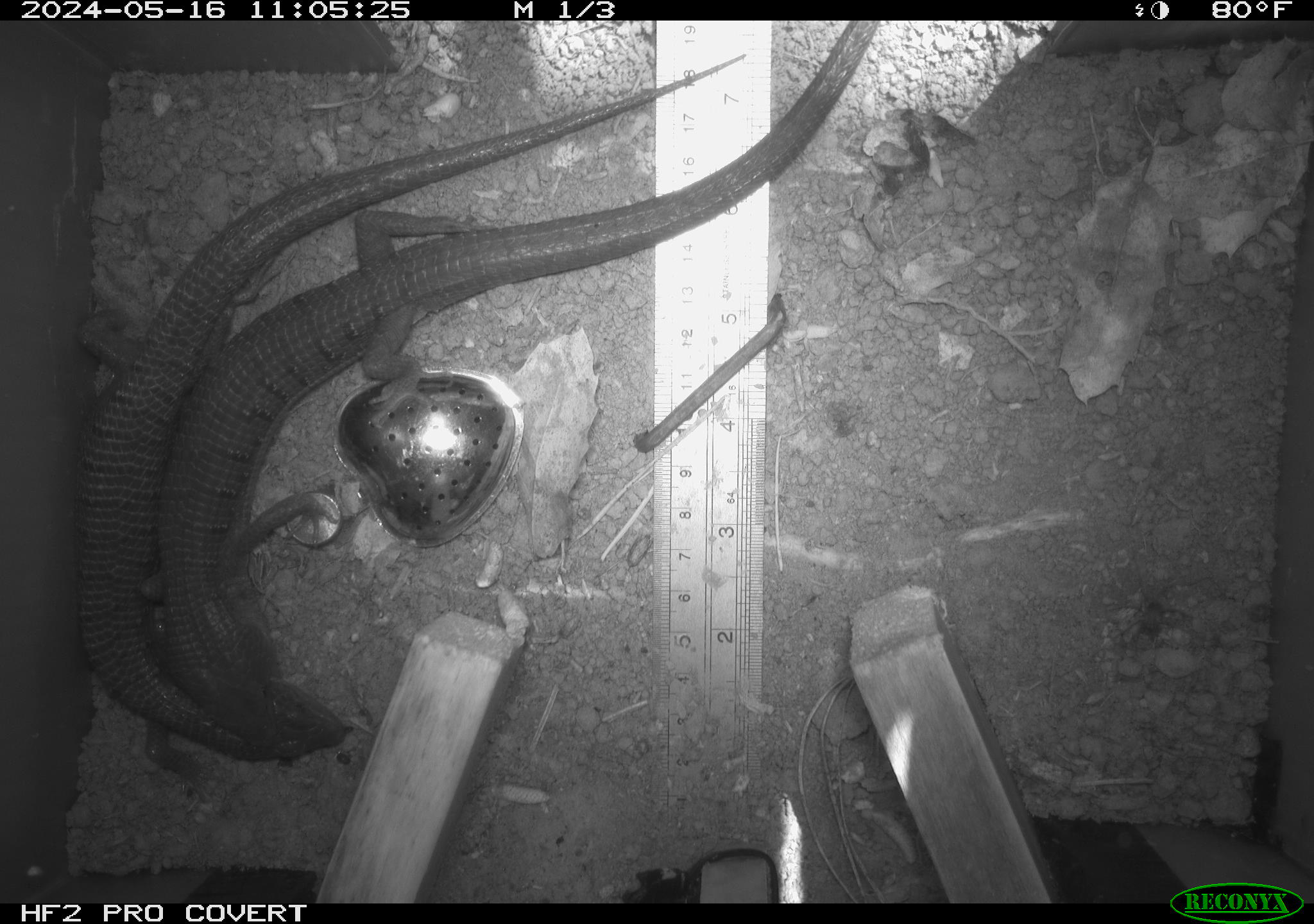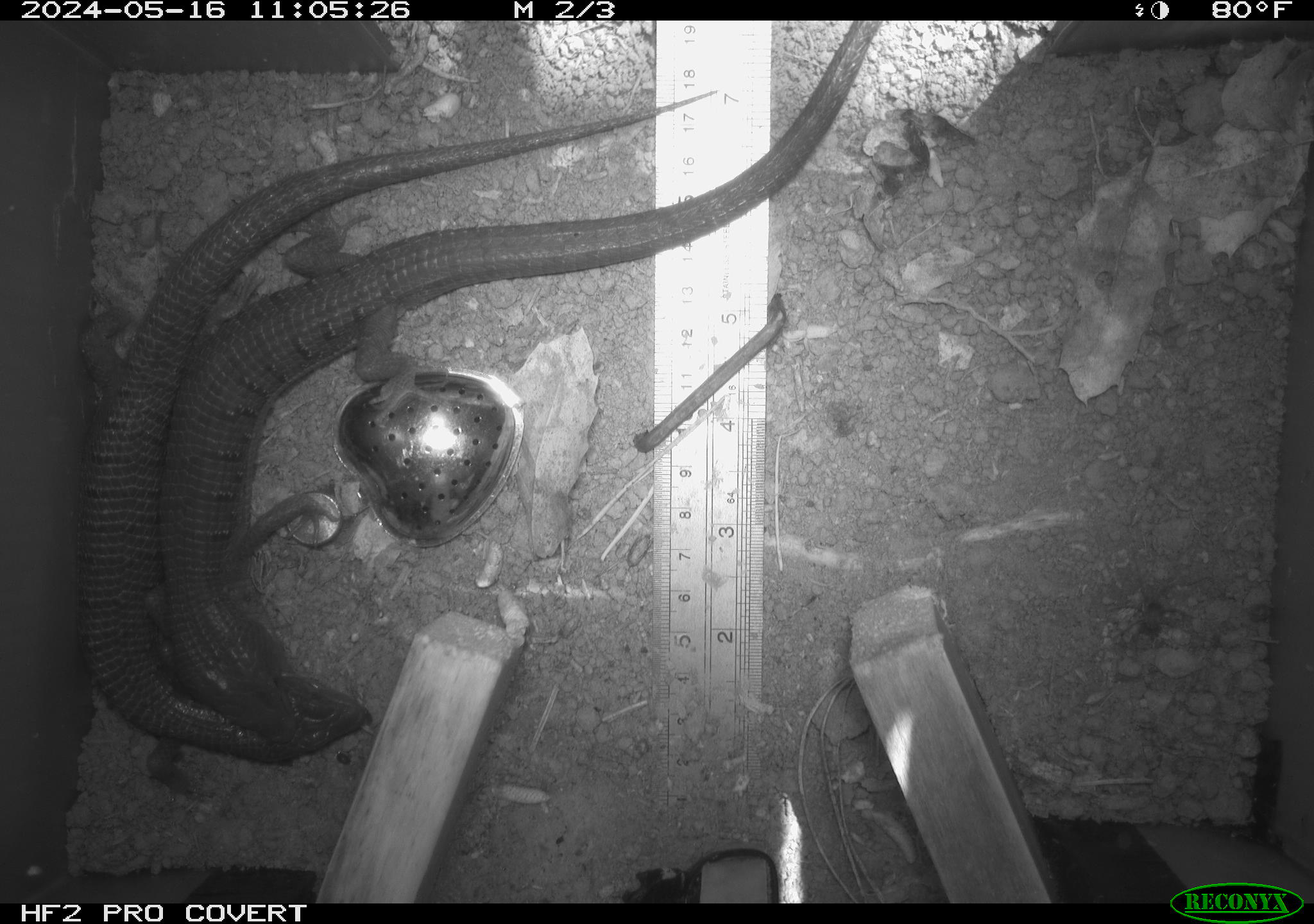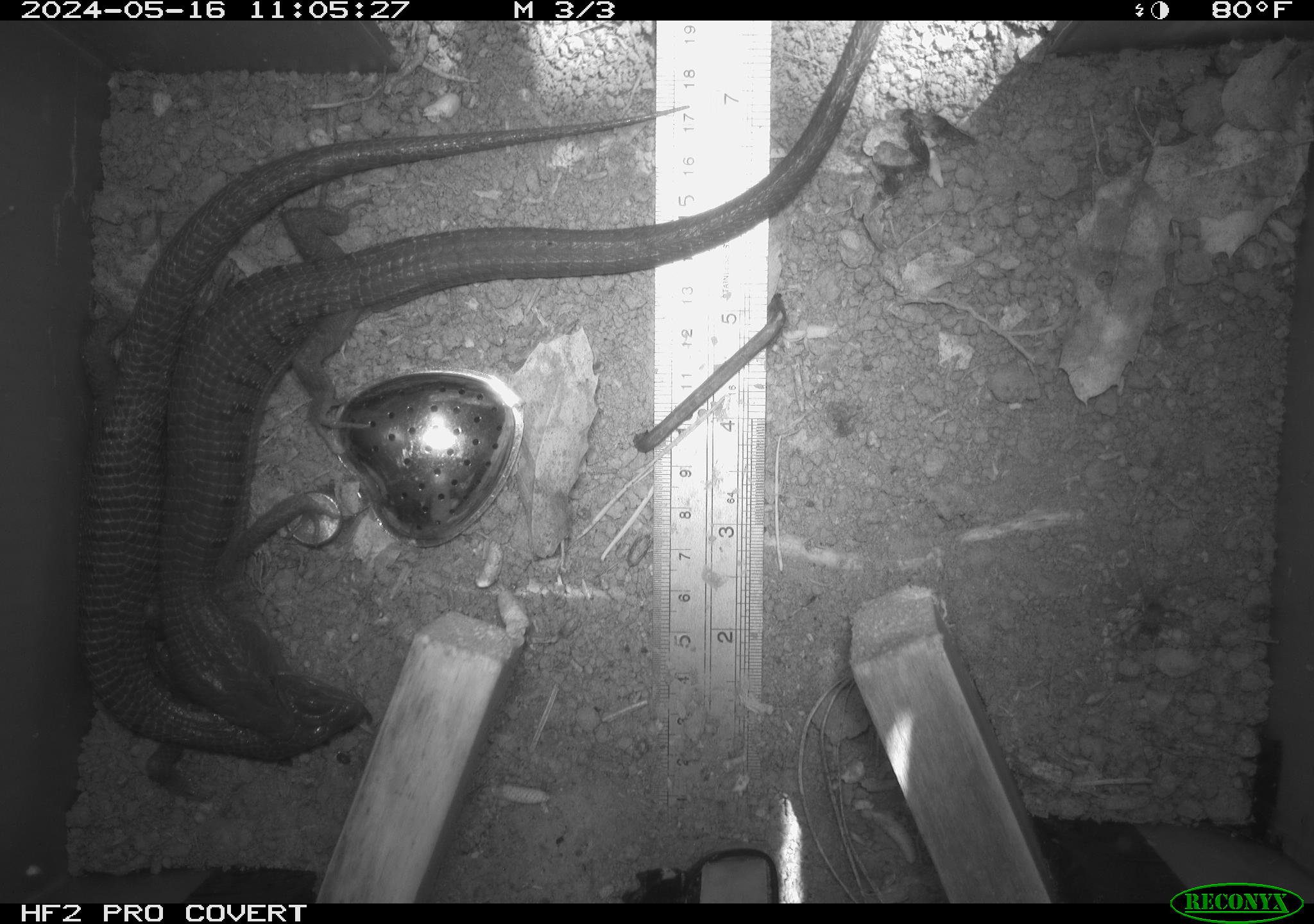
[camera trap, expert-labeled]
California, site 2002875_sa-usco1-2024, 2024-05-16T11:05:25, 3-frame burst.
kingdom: Animalia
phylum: Chordata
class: Reptilia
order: Squamata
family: Anguidae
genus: Elgaria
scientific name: Elgaria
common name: alligator lizards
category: elgaria species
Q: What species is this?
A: Elgaria species (alligator lizards) (Elgaria).